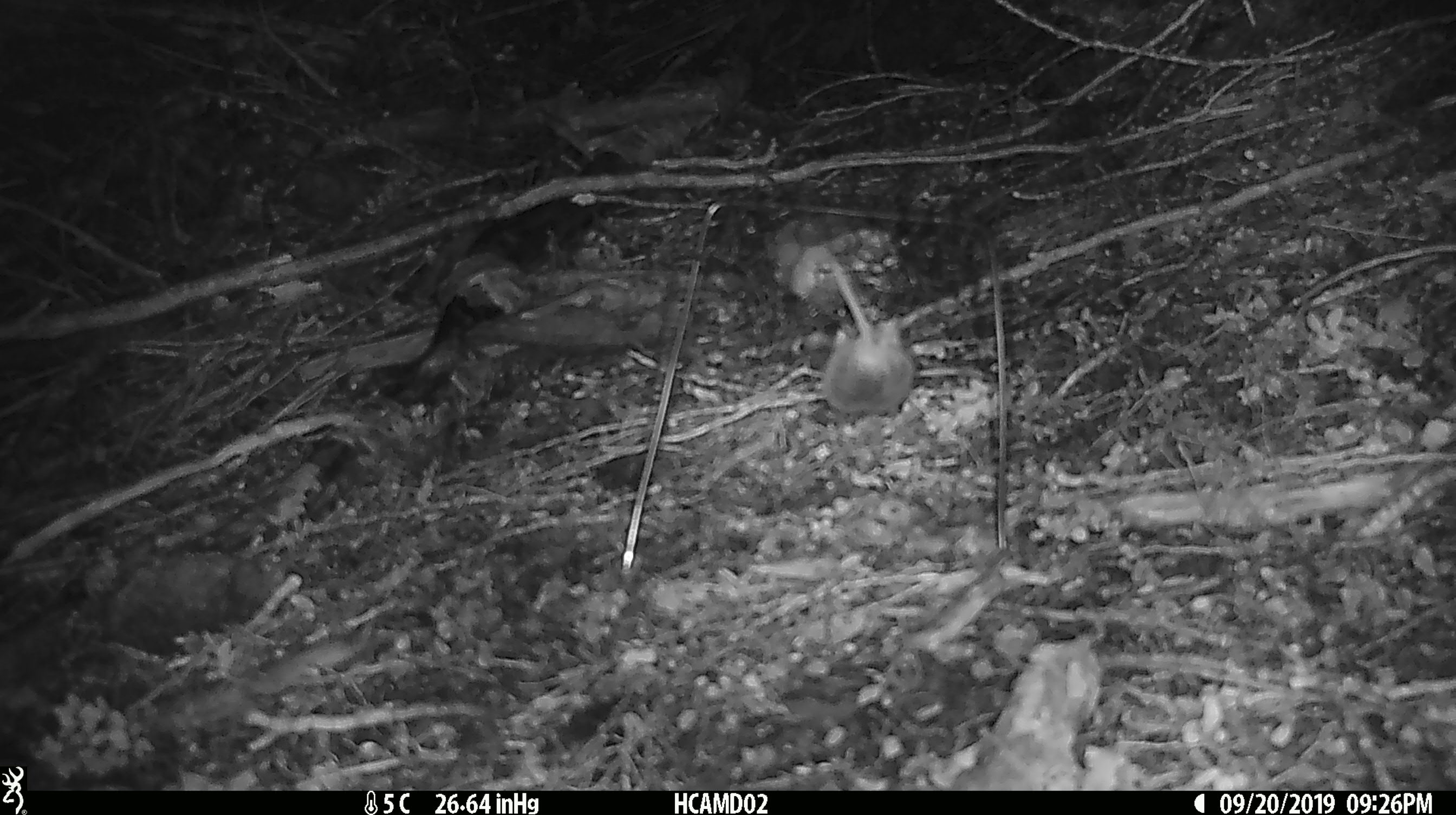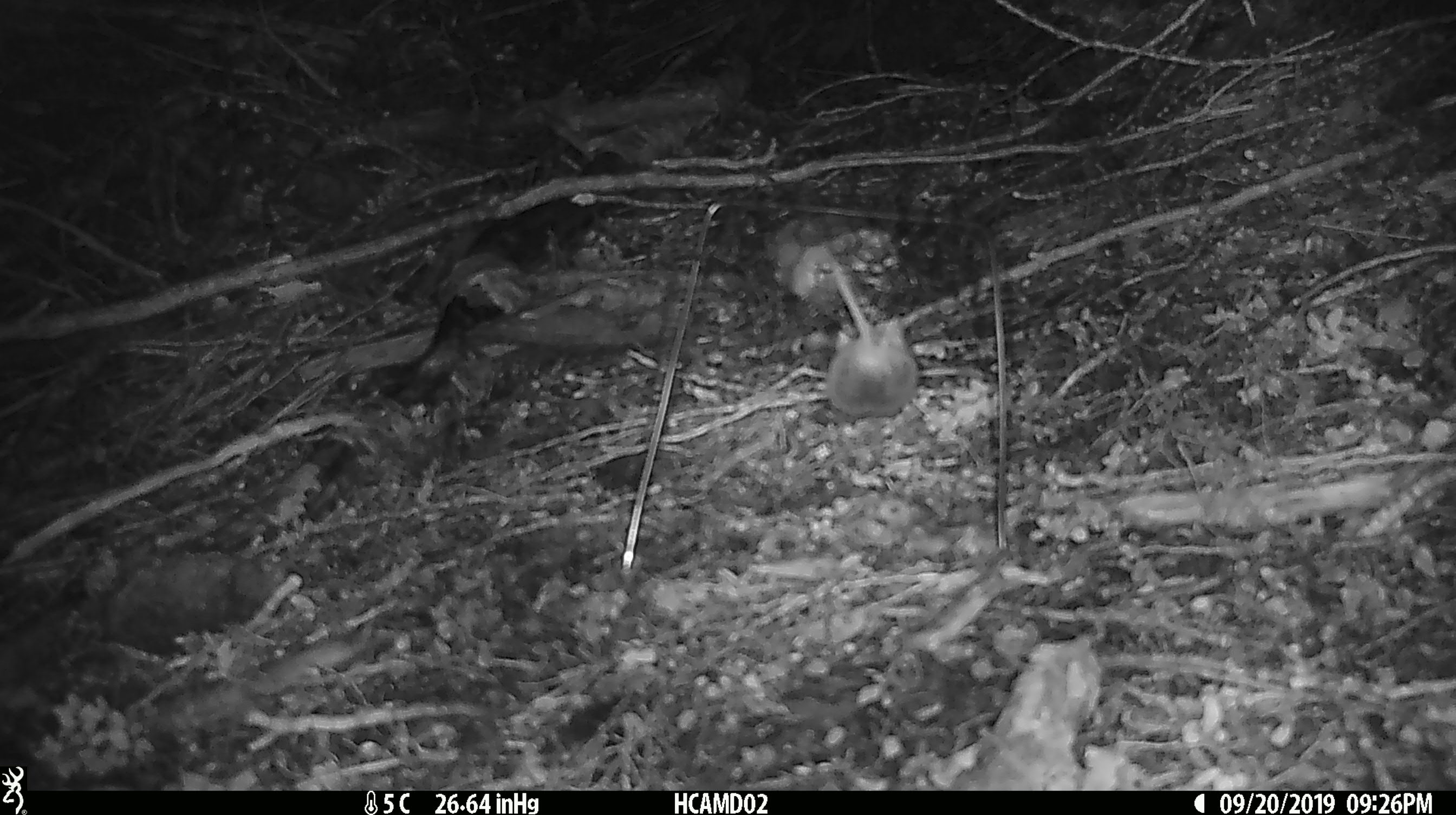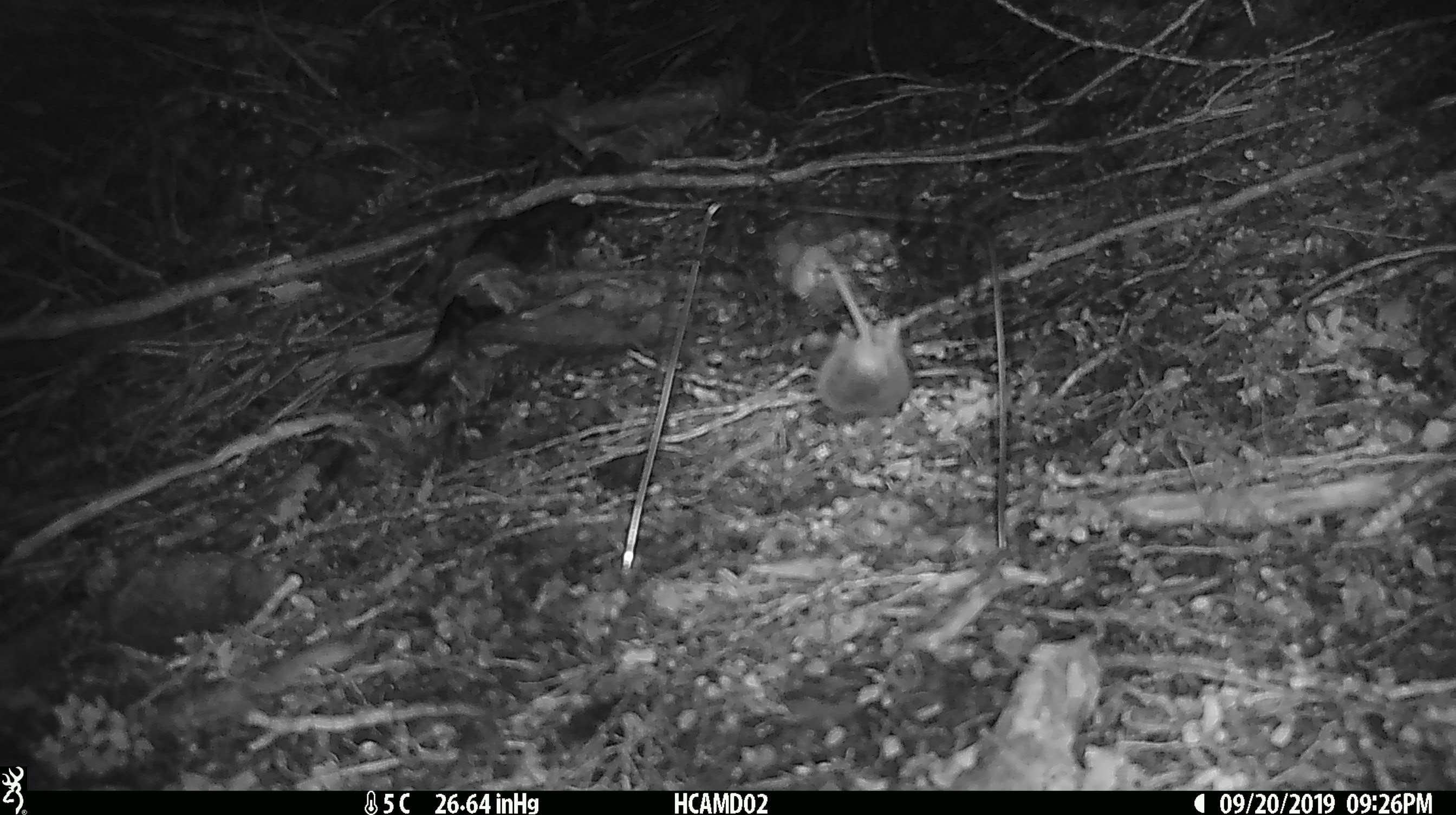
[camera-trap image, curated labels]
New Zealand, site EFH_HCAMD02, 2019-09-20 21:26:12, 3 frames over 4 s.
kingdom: Animalia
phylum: Chordata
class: Mammalia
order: Rodentia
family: Muridae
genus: Mus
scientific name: Mus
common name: mouse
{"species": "mouse (Mus)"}